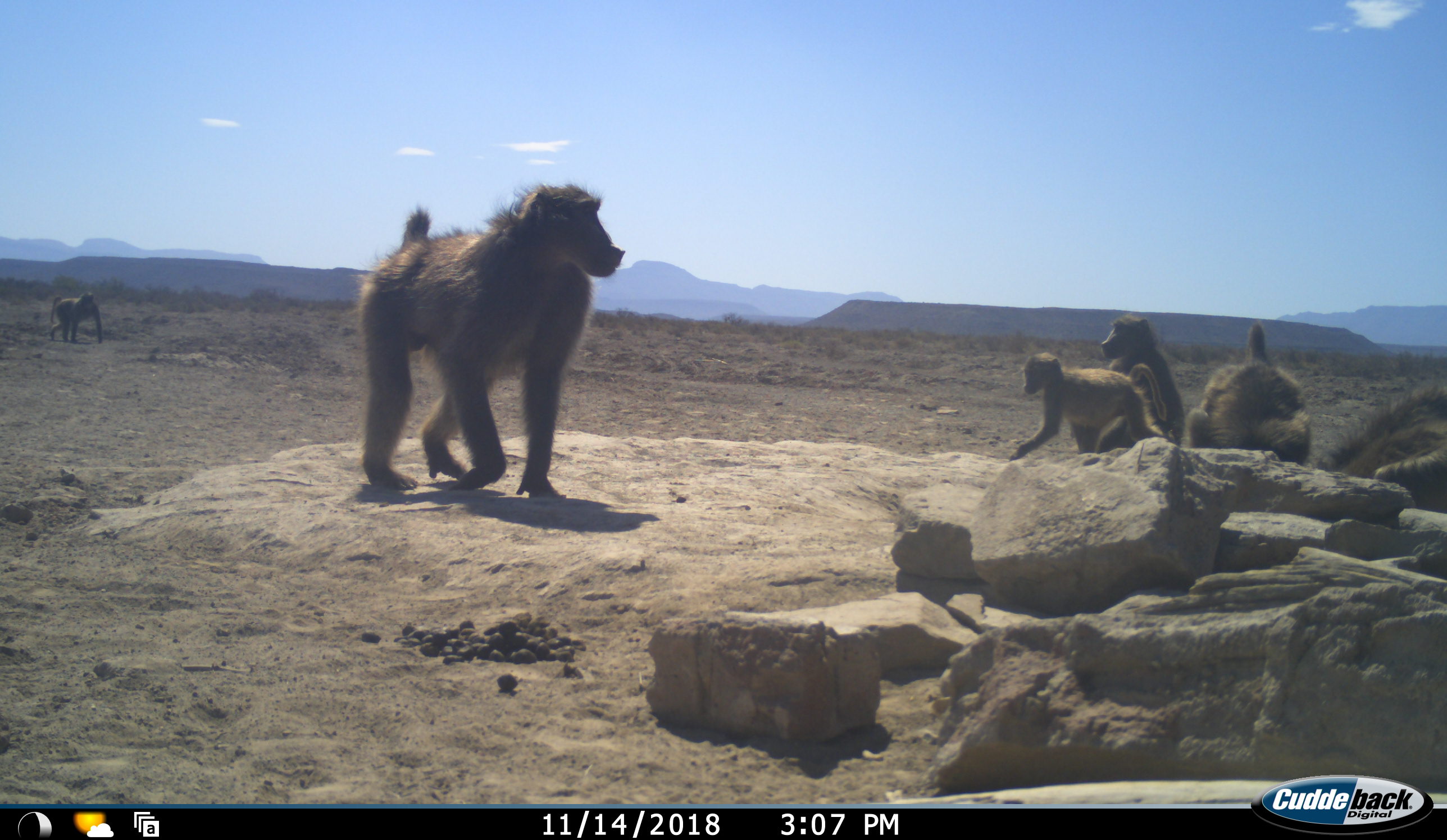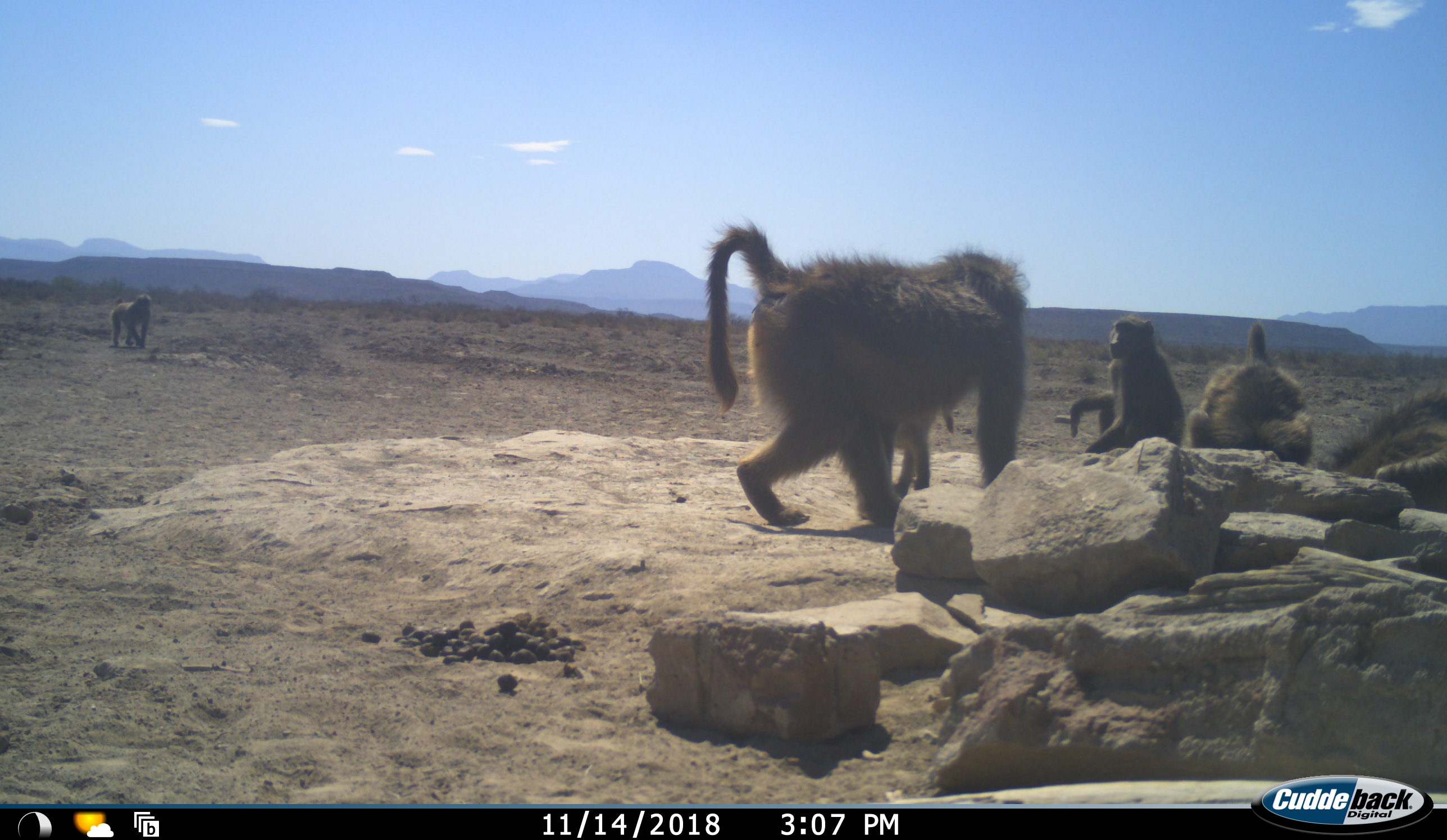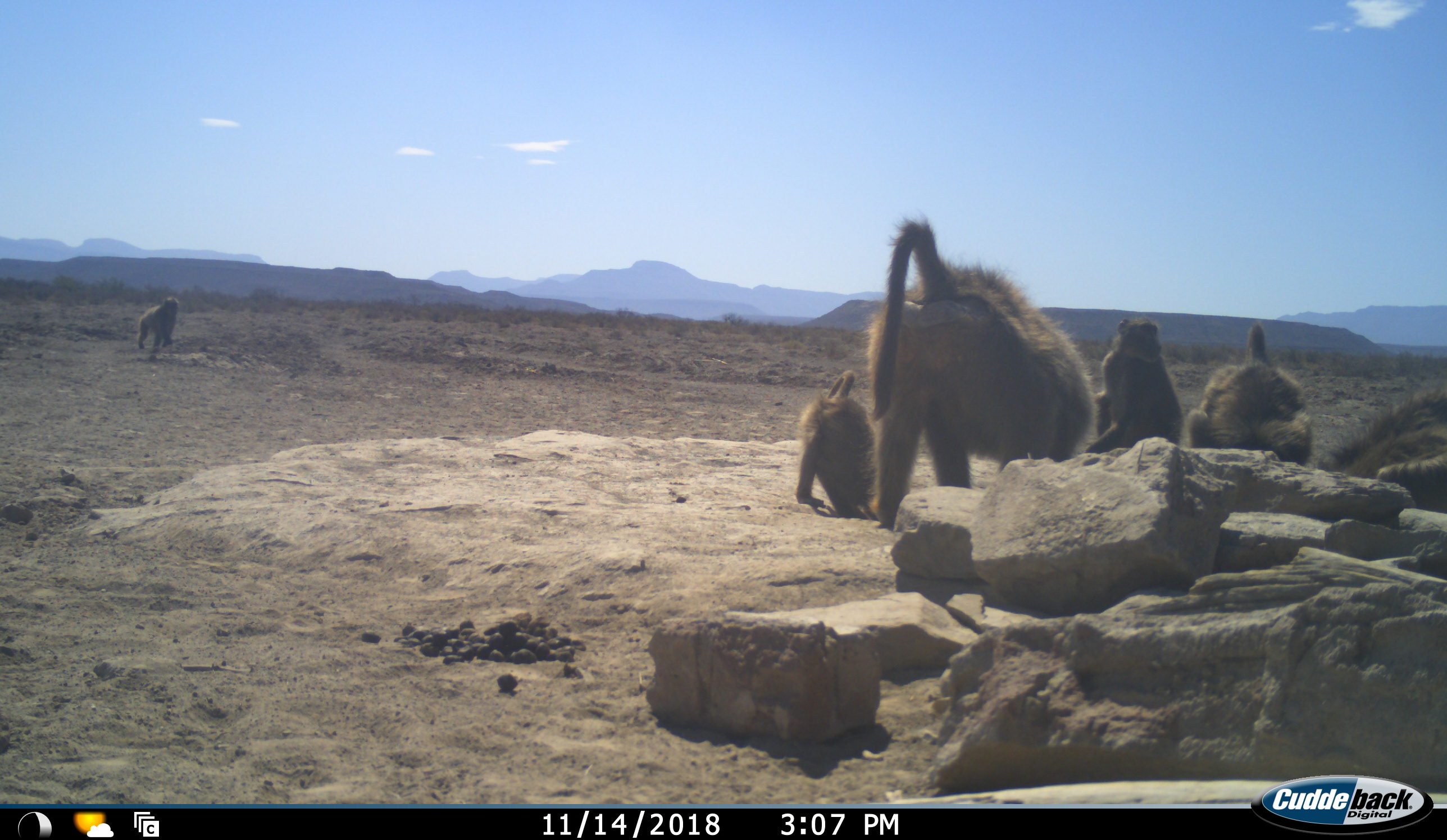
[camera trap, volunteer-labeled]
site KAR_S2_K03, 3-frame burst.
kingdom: Animalia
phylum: Chordata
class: Mammalia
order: Primates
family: Cercopithecidae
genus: Papio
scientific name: Papio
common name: baboon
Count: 6.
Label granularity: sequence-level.